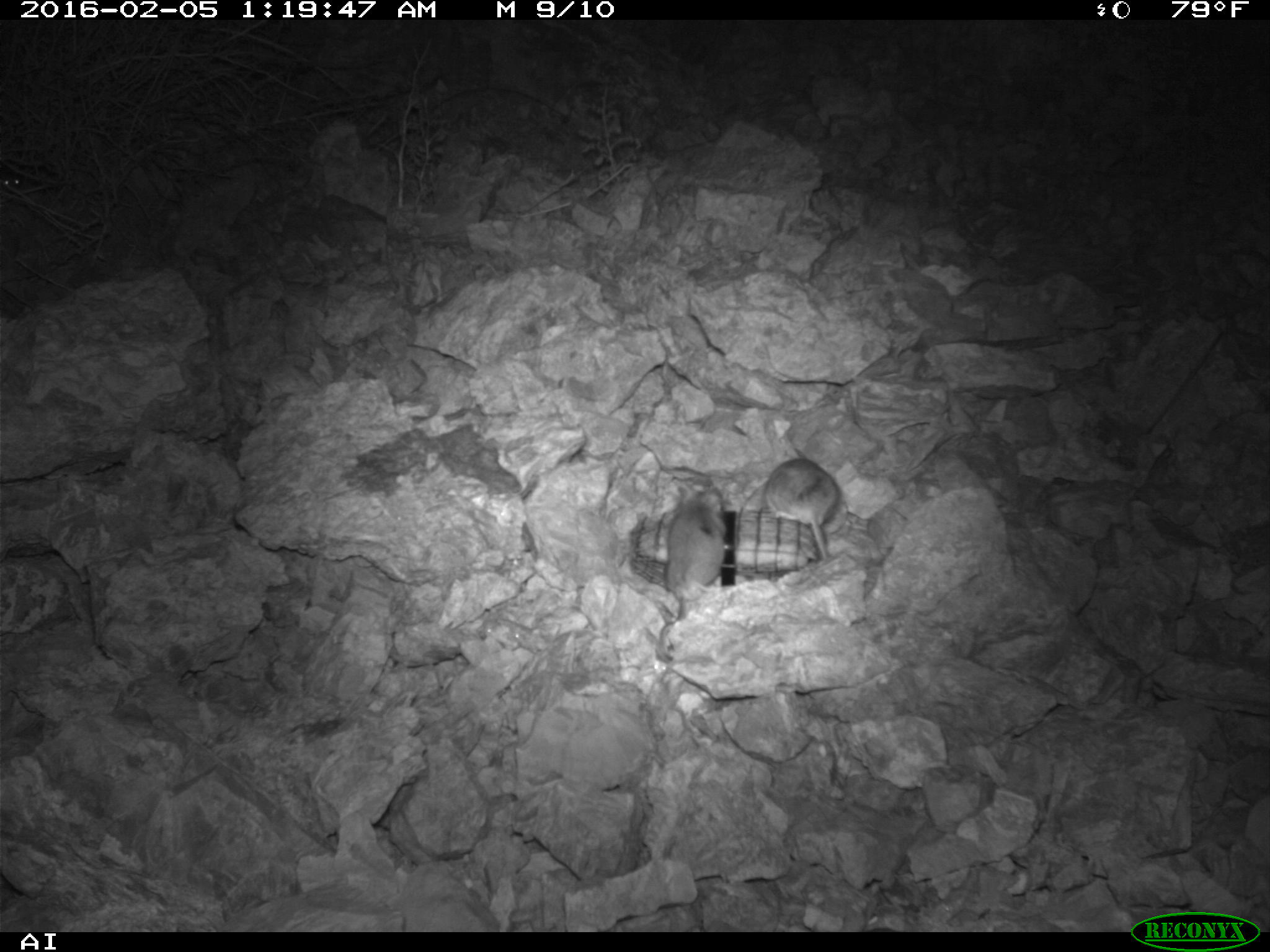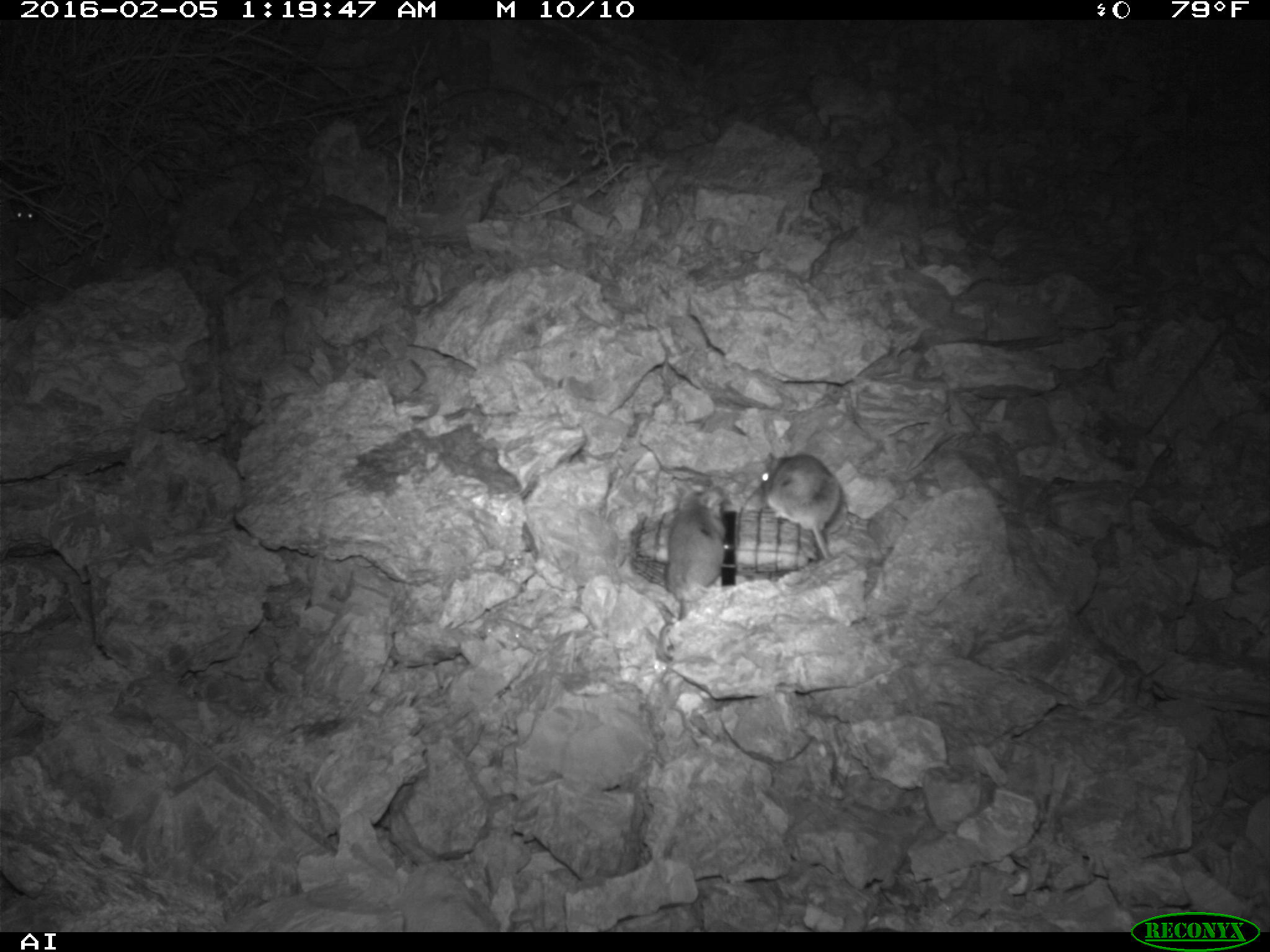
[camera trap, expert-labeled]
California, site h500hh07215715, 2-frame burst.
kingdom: Animalia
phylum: Chordata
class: Mammalia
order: Rodentia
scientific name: Rodentia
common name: rodent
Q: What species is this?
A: Rodent (Rodentia).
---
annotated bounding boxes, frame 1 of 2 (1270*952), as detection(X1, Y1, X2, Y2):
rodent: detection(659, 485, 727, 663); detection(765, 457, 838, 559)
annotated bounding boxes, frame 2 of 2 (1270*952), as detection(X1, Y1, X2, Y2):
rodent: detection(762, 452, 840, 559); detection(664, 488, 727, 619); detection(12, 193, 40, 221)